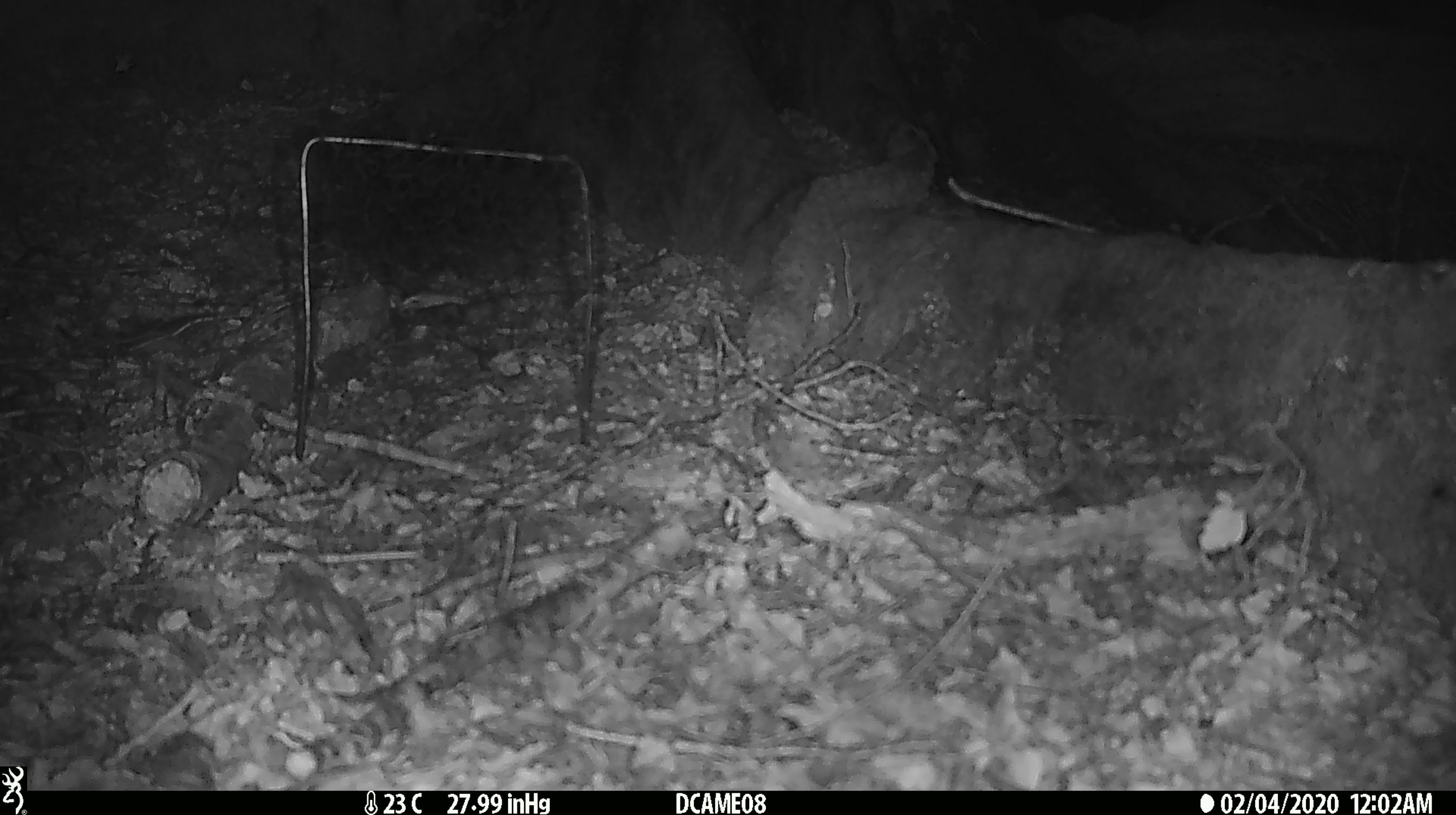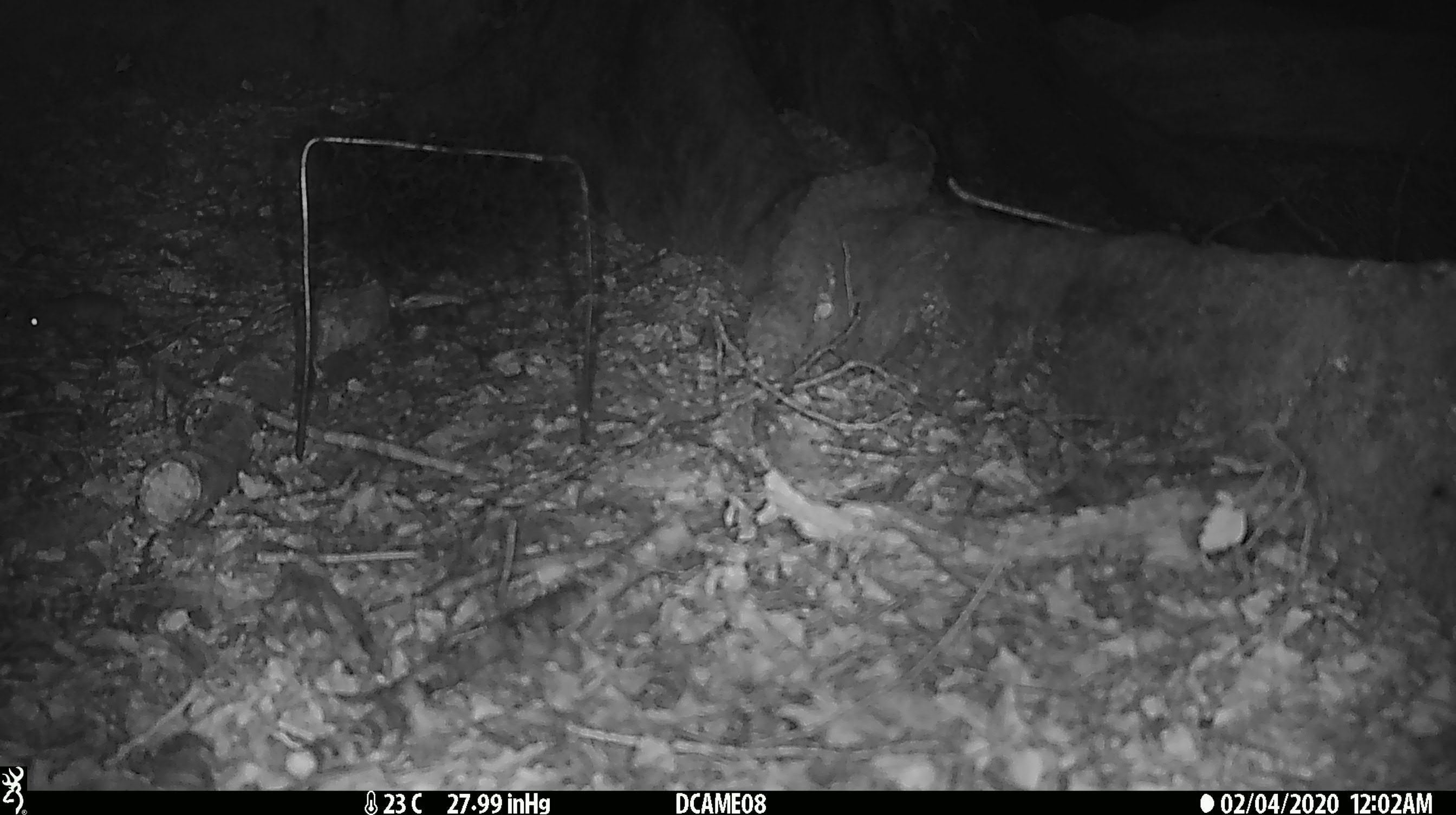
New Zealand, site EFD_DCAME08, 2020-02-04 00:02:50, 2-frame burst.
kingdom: Animalia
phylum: Chordata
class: Mammalia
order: Rodentia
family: Muridae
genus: Mus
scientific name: Mus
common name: mouse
Mouse (Mus).